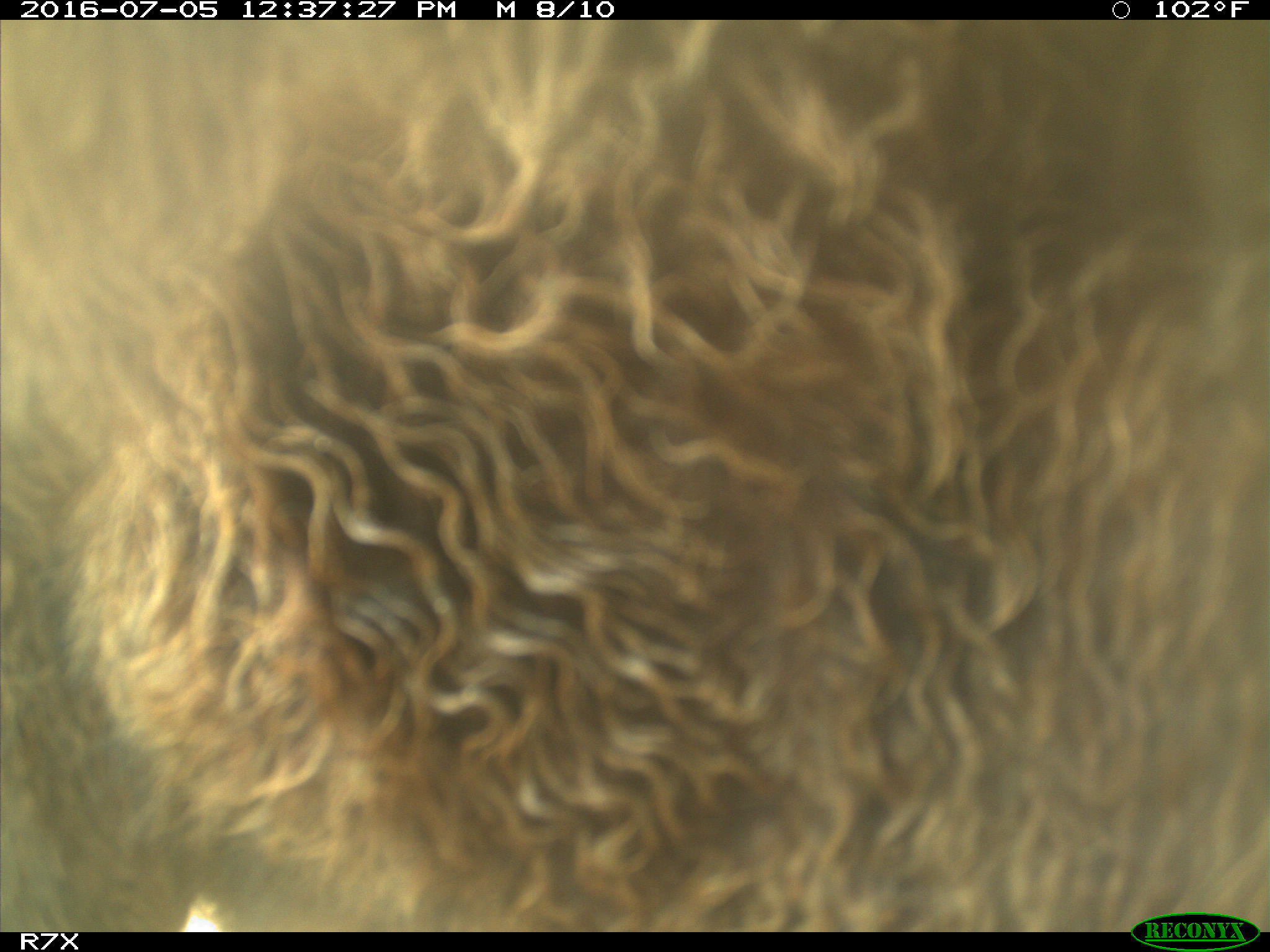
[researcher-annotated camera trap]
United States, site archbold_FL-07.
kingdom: Animalia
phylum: Chordata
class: Mammalia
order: Artiodactyla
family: Bovidae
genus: Bos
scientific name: Bos taurus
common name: domestic cow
Bos taurus (domestic cow).